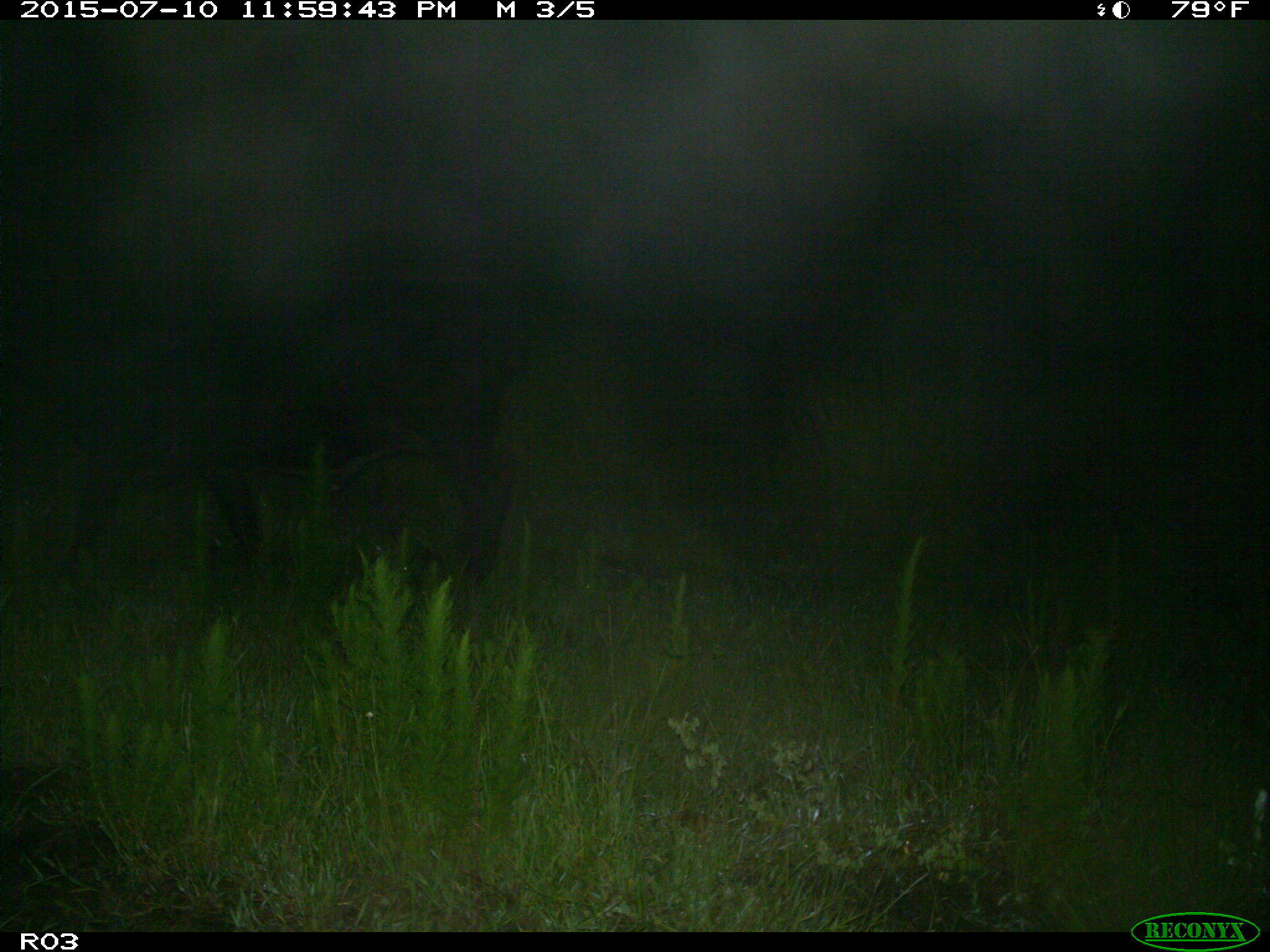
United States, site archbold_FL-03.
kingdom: Animalia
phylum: Chordata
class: Mammalia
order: Artiodactyla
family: Bovidae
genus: Bos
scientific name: Bos taurus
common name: domestic cow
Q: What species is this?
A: Bos taurus (domestic cow).